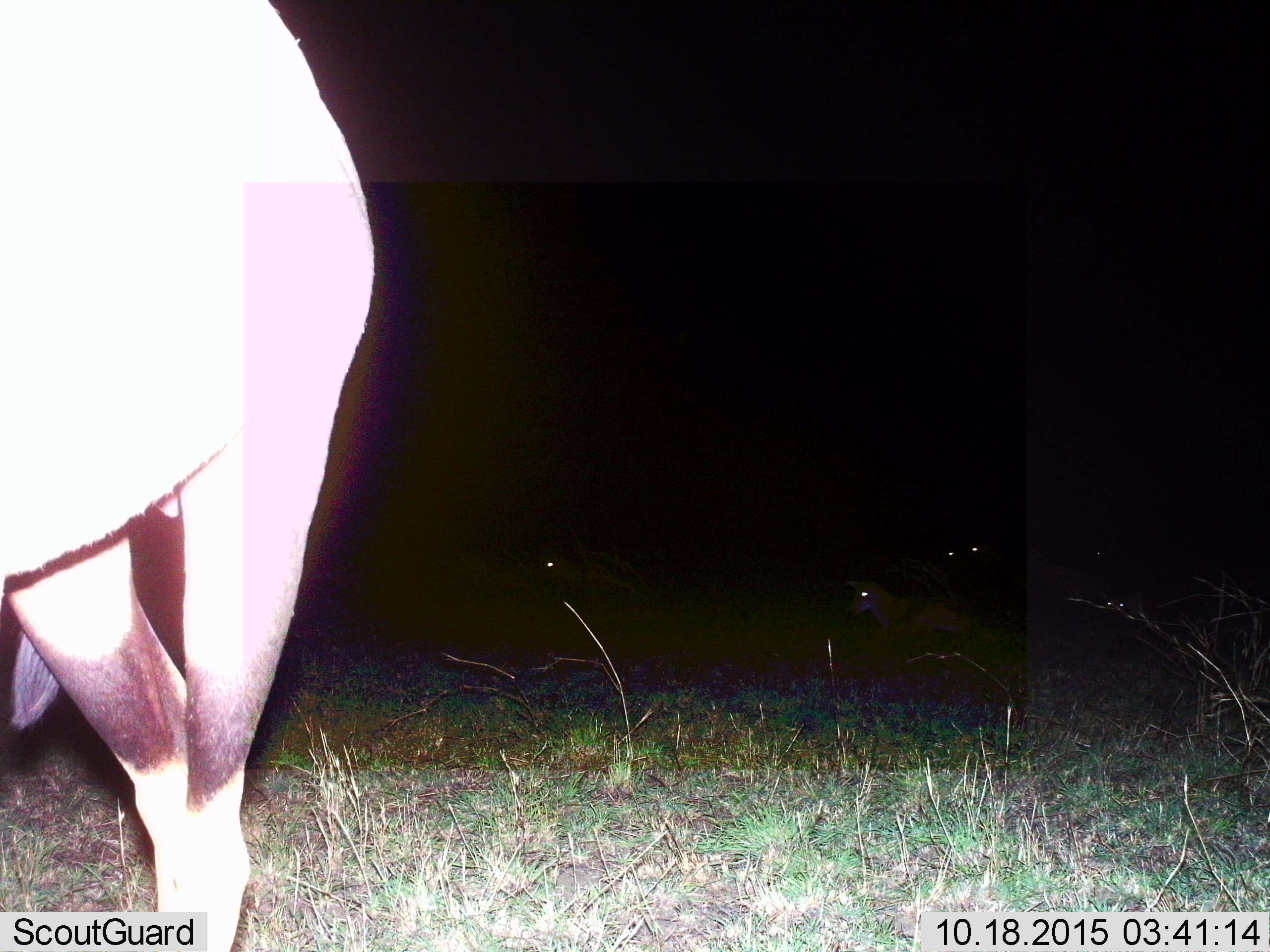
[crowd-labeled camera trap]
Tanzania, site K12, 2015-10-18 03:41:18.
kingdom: Animalia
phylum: Chordata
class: Mammalia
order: Artiodactyla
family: Bovidae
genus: Damaliscus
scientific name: Damaliscus lunatus jimela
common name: topi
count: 2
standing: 100%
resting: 50%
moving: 0%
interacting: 0%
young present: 25%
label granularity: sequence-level